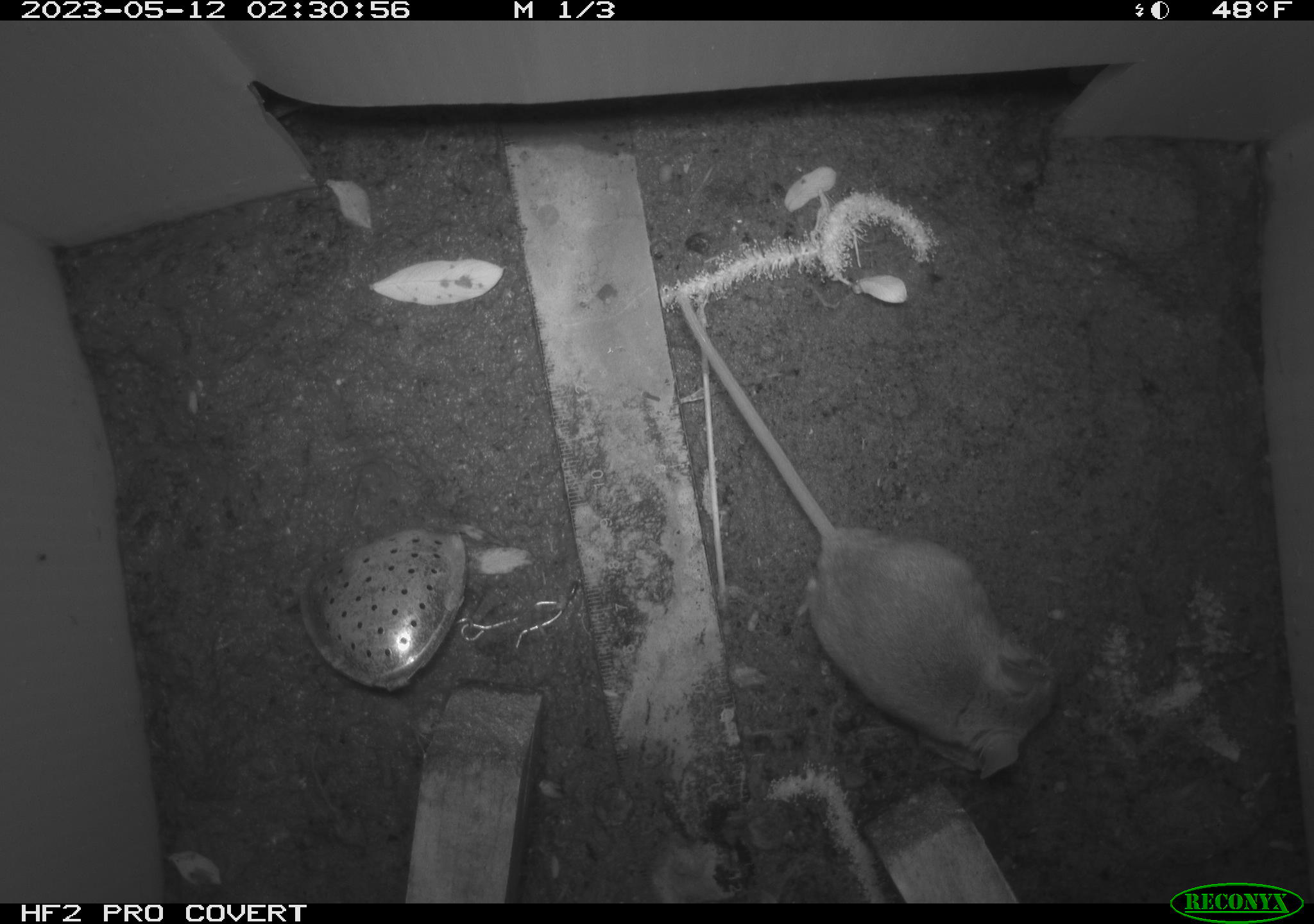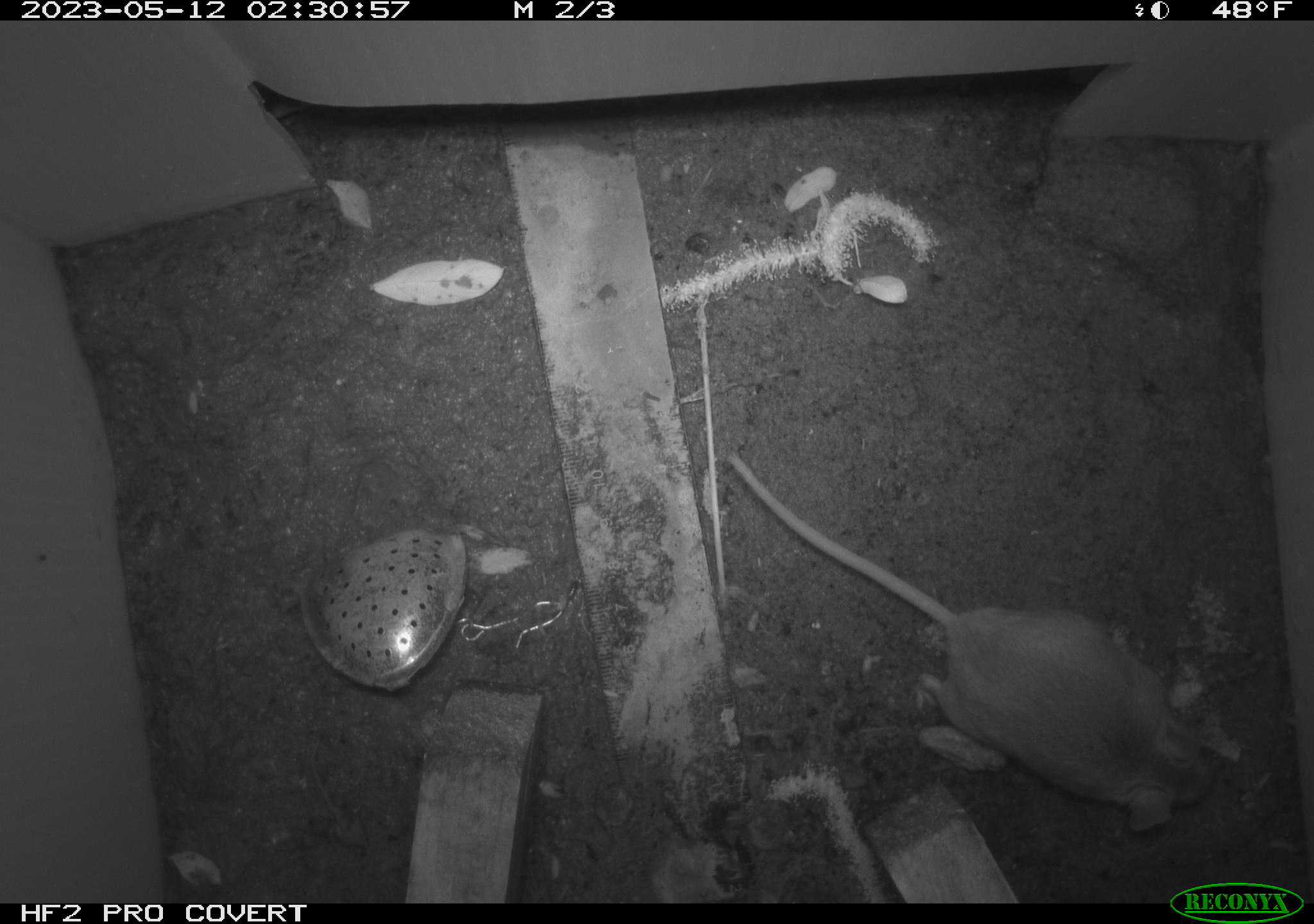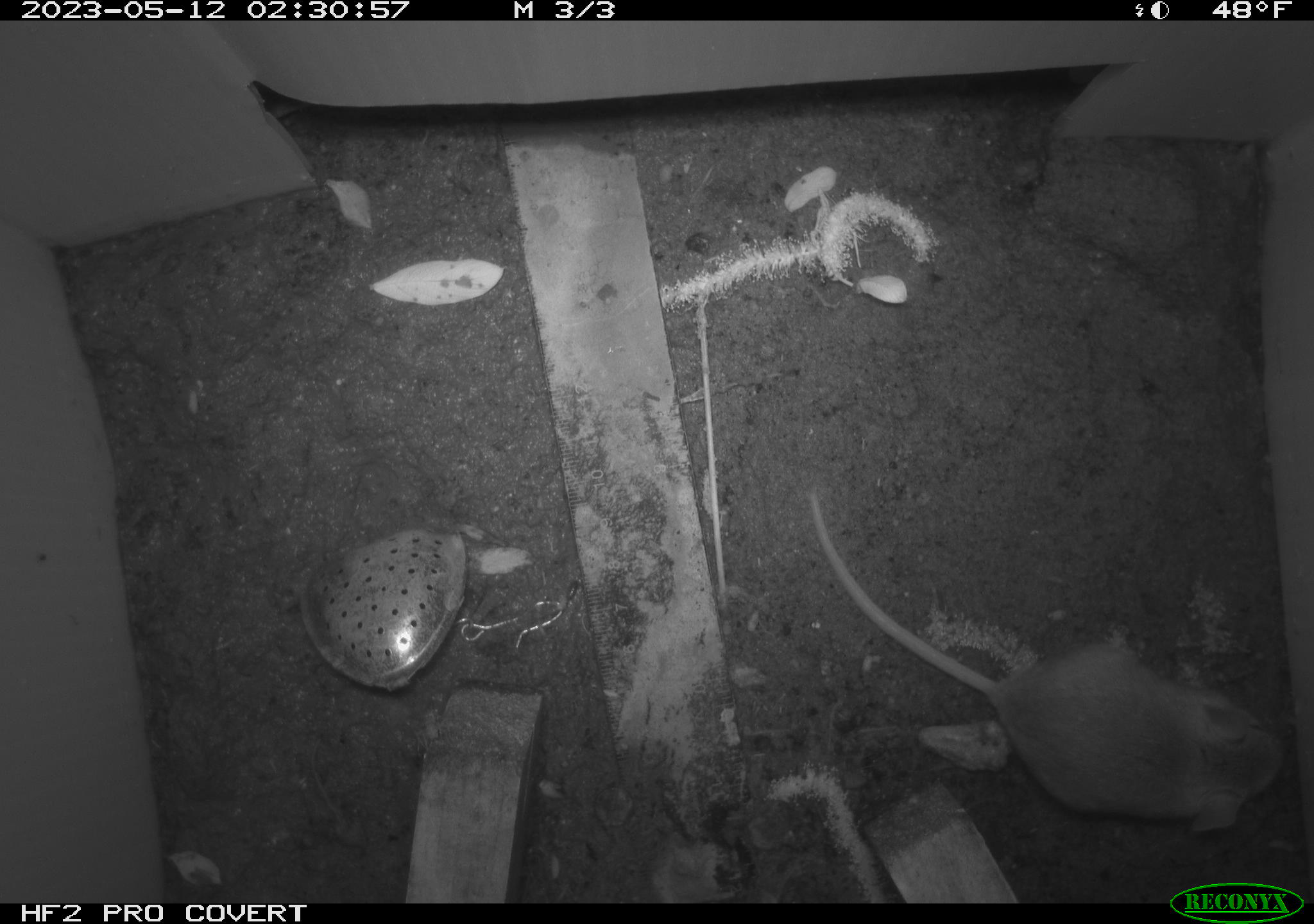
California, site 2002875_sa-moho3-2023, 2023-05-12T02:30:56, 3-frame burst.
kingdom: Animalia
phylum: Chordata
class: Mammalia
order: Rodentia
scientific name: Rodentia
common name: mouse species